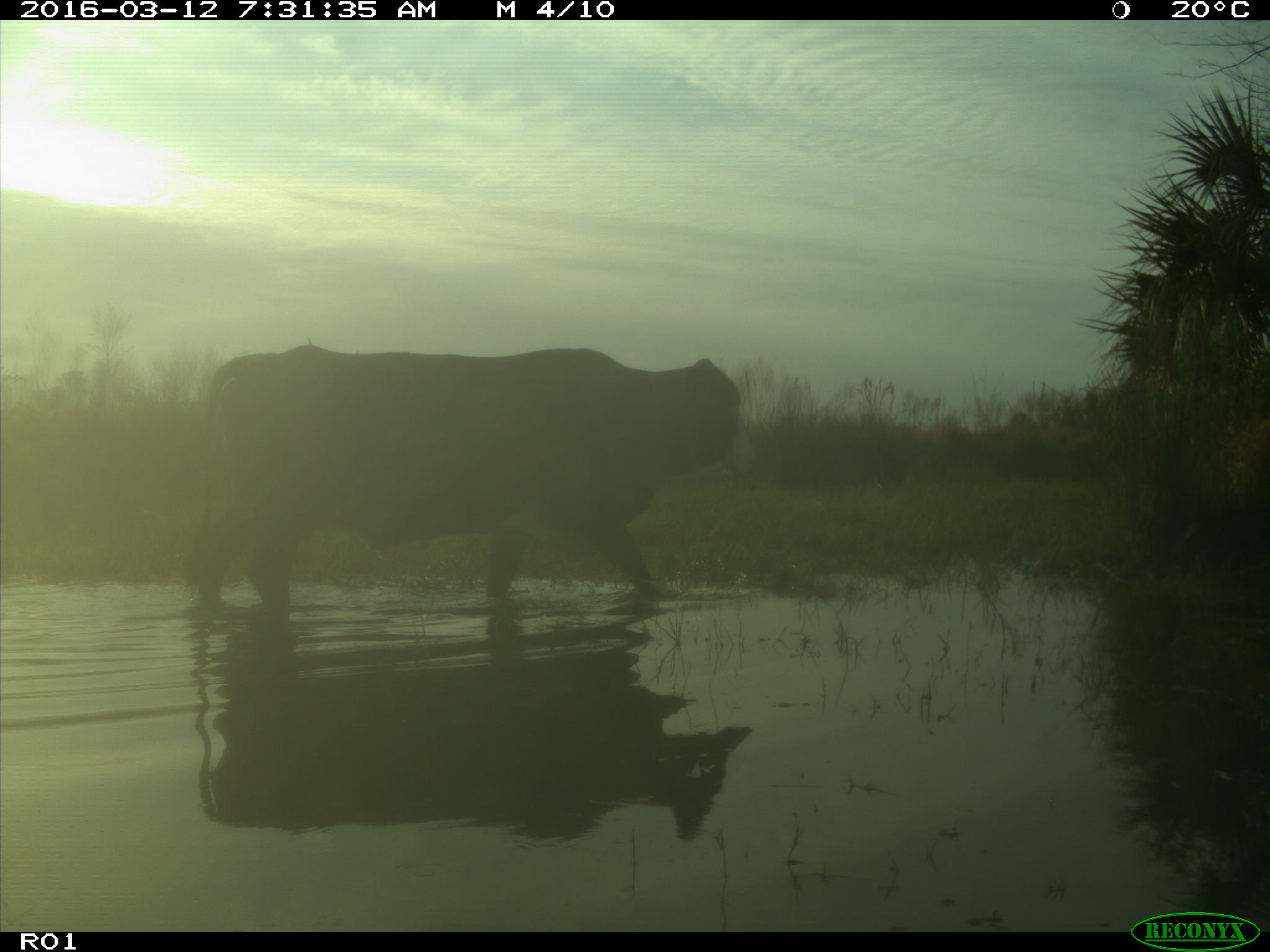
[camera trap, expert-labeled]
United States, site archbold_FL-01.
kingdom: Animalia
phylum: Chordata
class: Mammalia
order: Artiodactyla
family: Bovidae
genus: Bos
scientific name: Bos taurus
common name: domestic cow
Bos taurus (domestic cow).